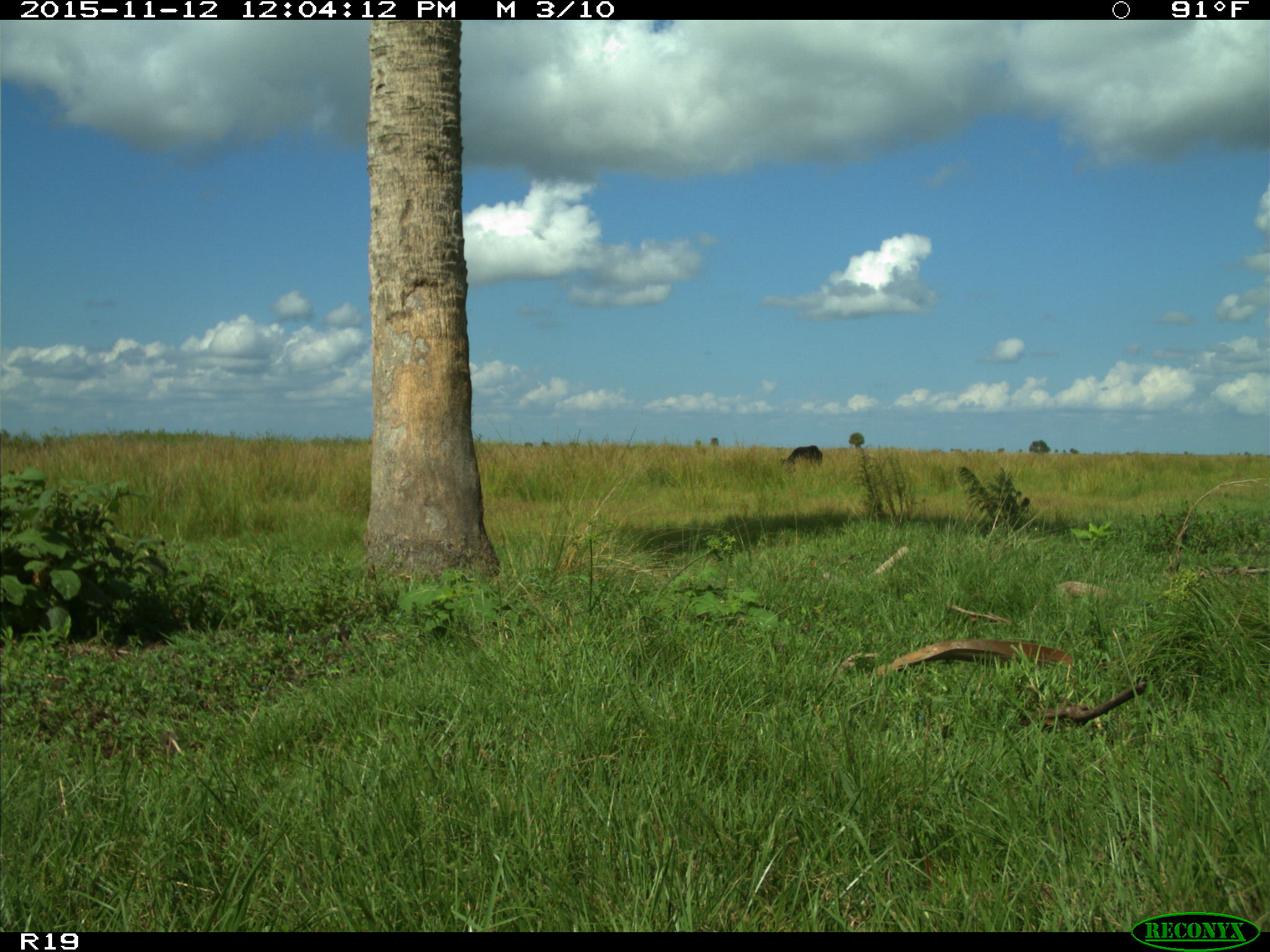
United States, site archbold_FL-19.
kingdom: Animalia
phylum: Chordata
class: Mammalia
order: Artiodactyla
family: Bovidae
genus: Bos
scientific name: Bos taurus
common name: domestic cow